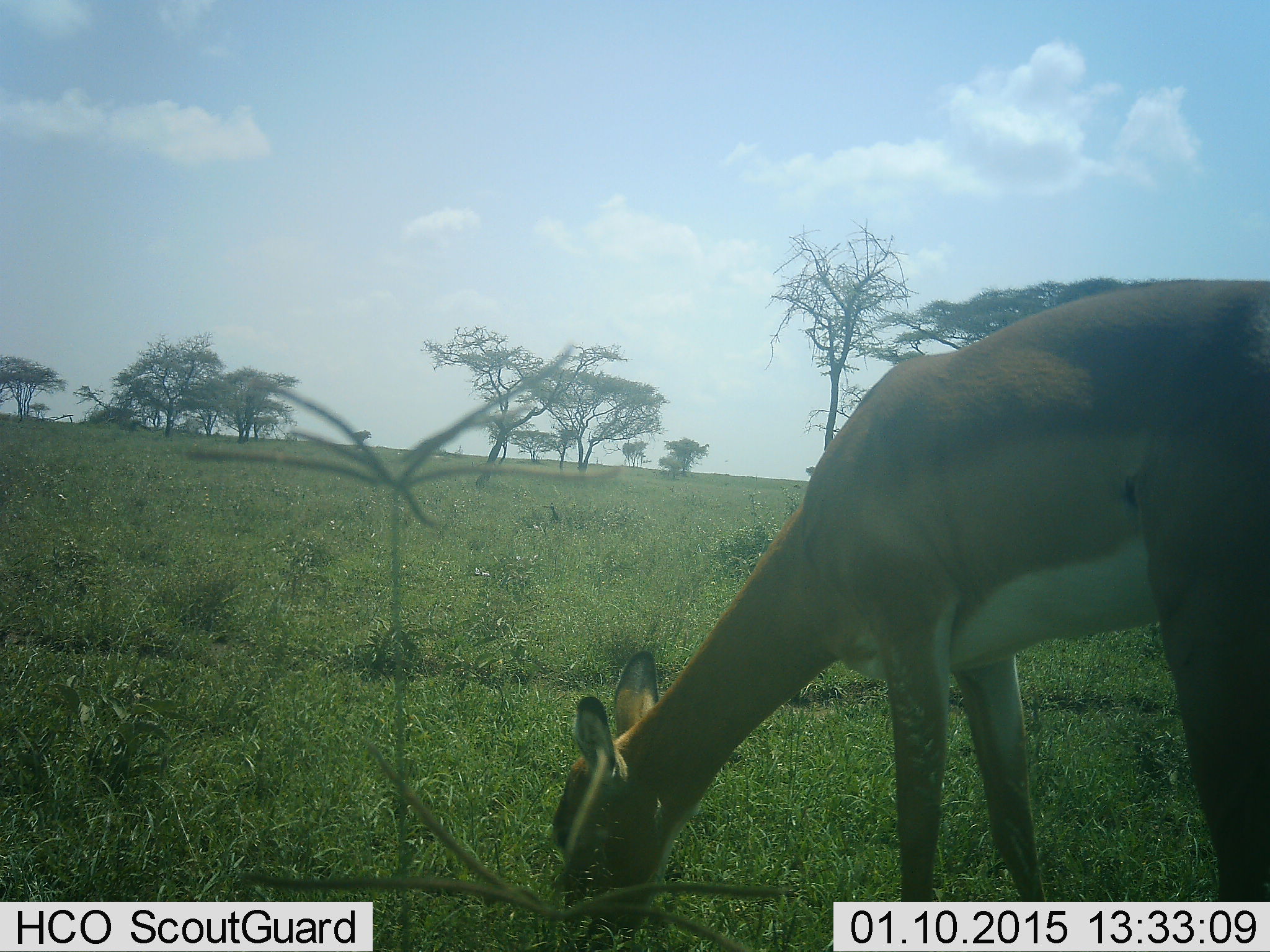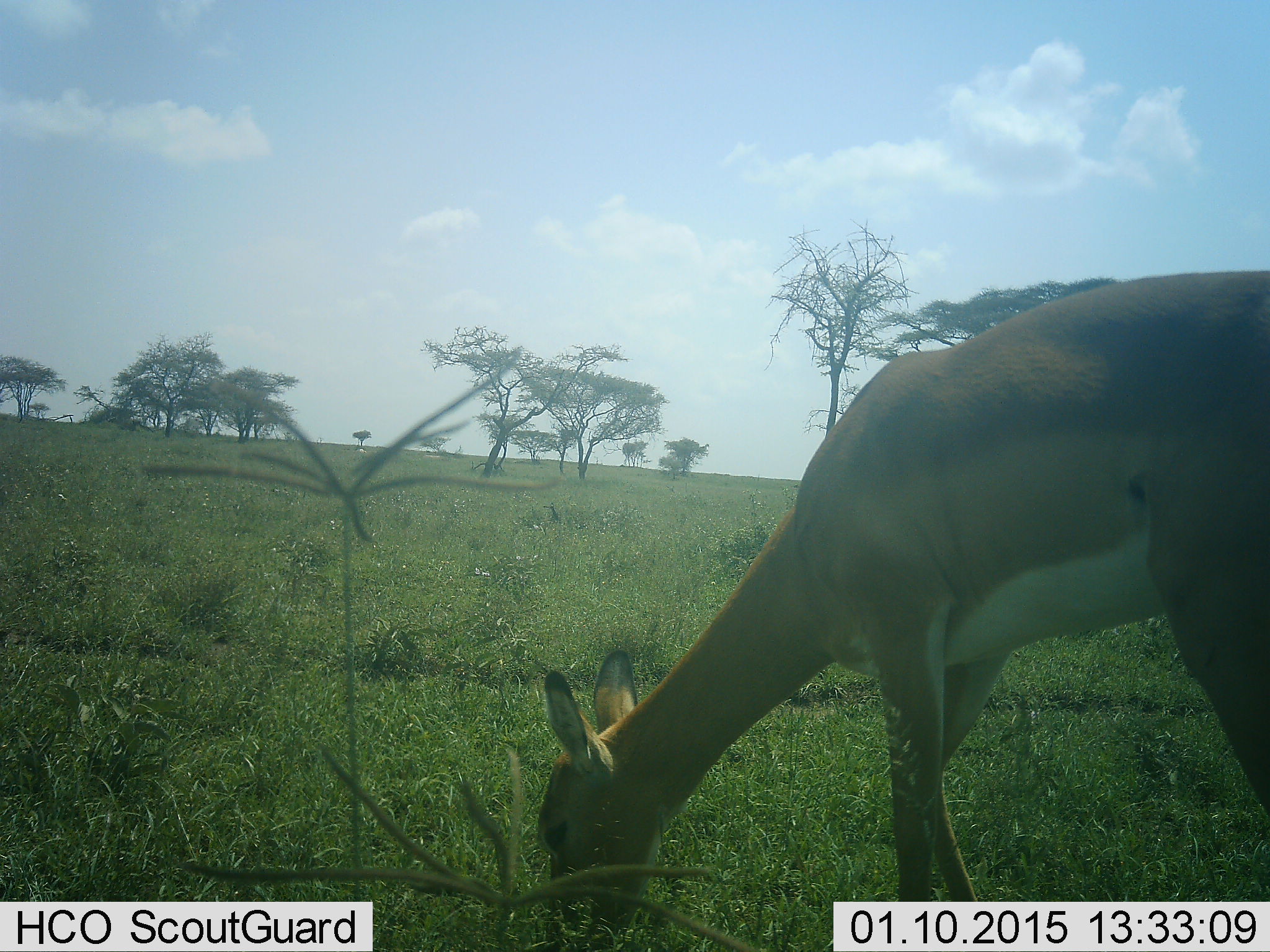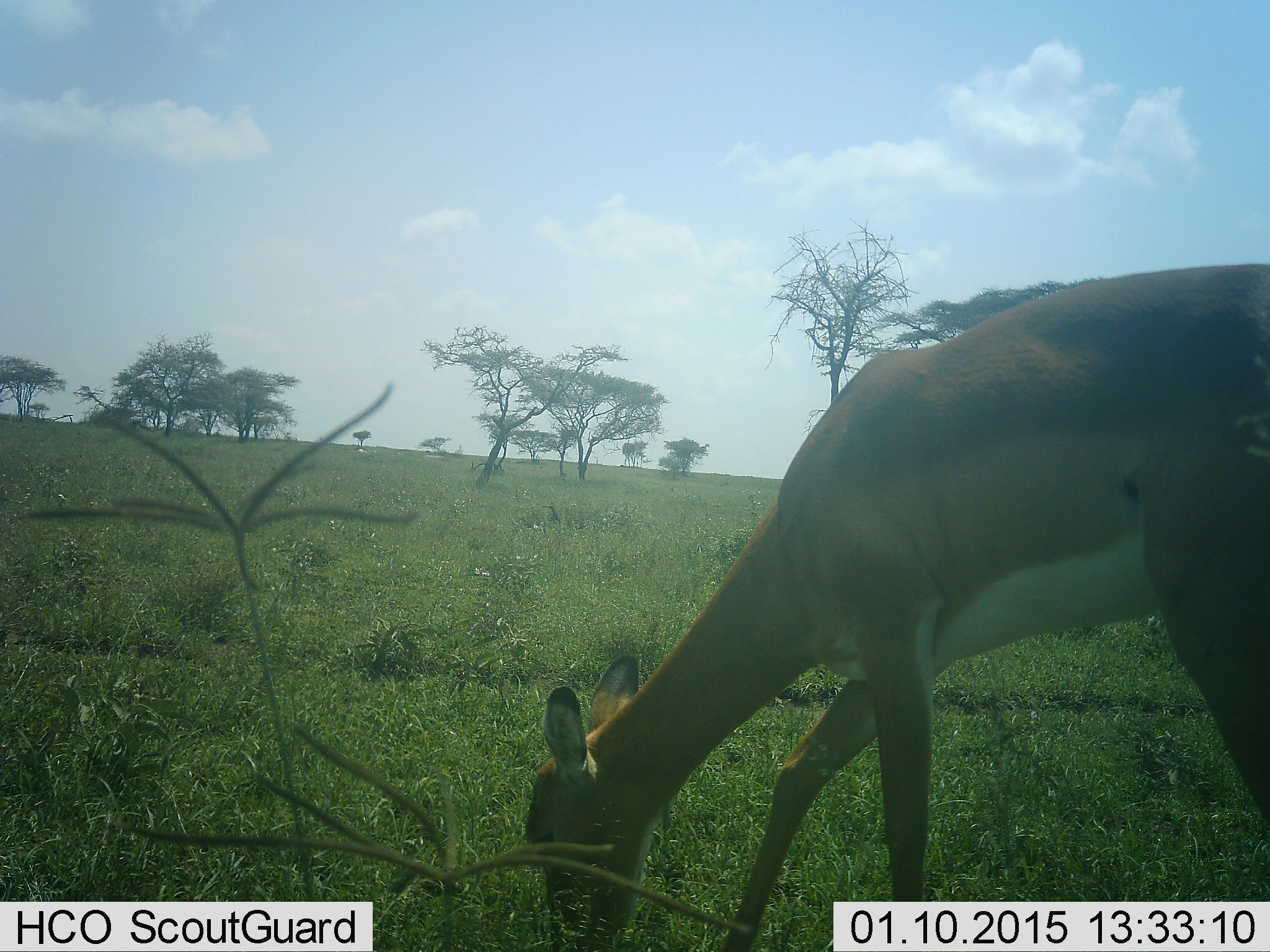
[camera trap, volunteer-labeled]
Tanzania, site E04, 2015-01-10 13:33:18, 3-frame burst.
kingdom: Animalia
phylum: Chordata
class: Mammalia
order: Artiodactyla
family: Bovidae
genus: Aepyceros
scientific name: Aepyceros melampus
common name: impala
Impala (Aepyceros melampus), count 1. Behavior (volunteer vote fractions): standing 27%, resting 0%, moving 0%, interacting 0%. Young present (vote fraction): 0%. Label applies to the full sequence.